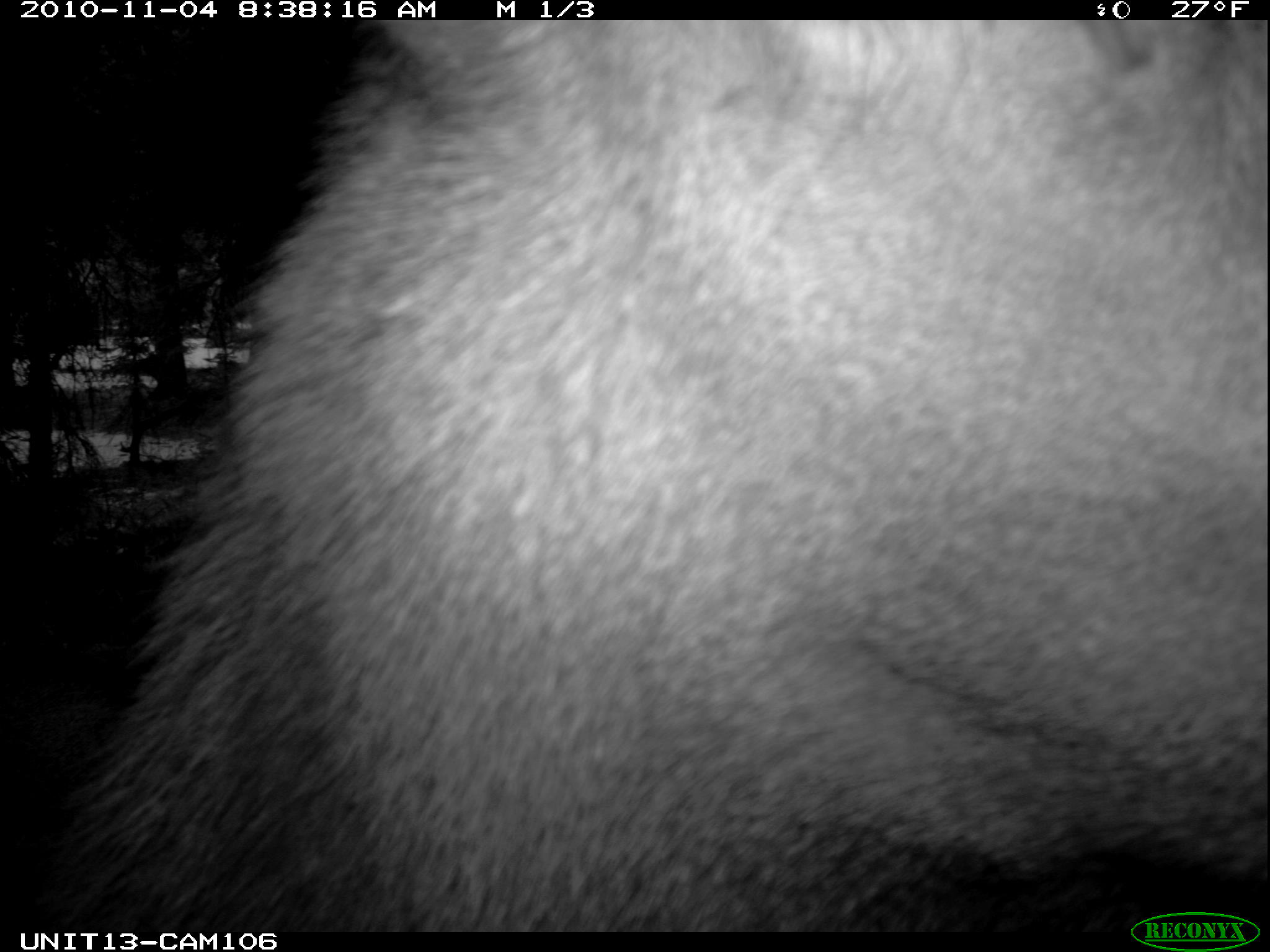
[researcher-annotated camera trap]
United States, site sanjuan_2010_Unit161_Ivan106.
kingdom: Animalia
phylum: Chordata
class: Mammalia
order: Artiodactyla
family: Cervidae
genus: Cervus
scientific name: Cervus elaphus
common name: red deer